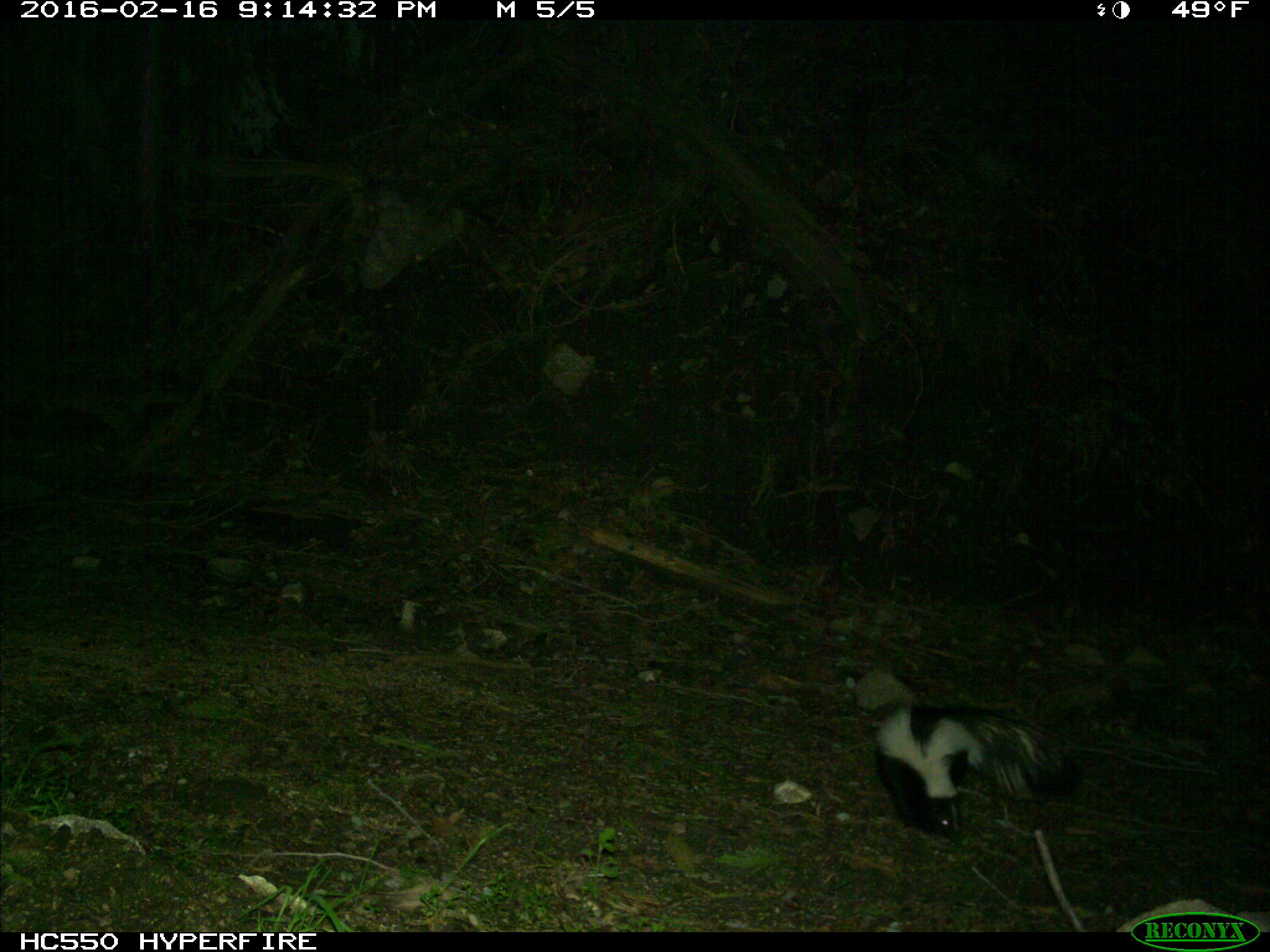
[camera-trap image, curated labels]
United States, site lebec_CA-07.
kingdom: Animalia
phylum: Chordata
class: Mammalia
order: Carnivora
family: Mephitidae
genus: Mephitis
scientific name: Mephitis mephitis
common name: striped skunk